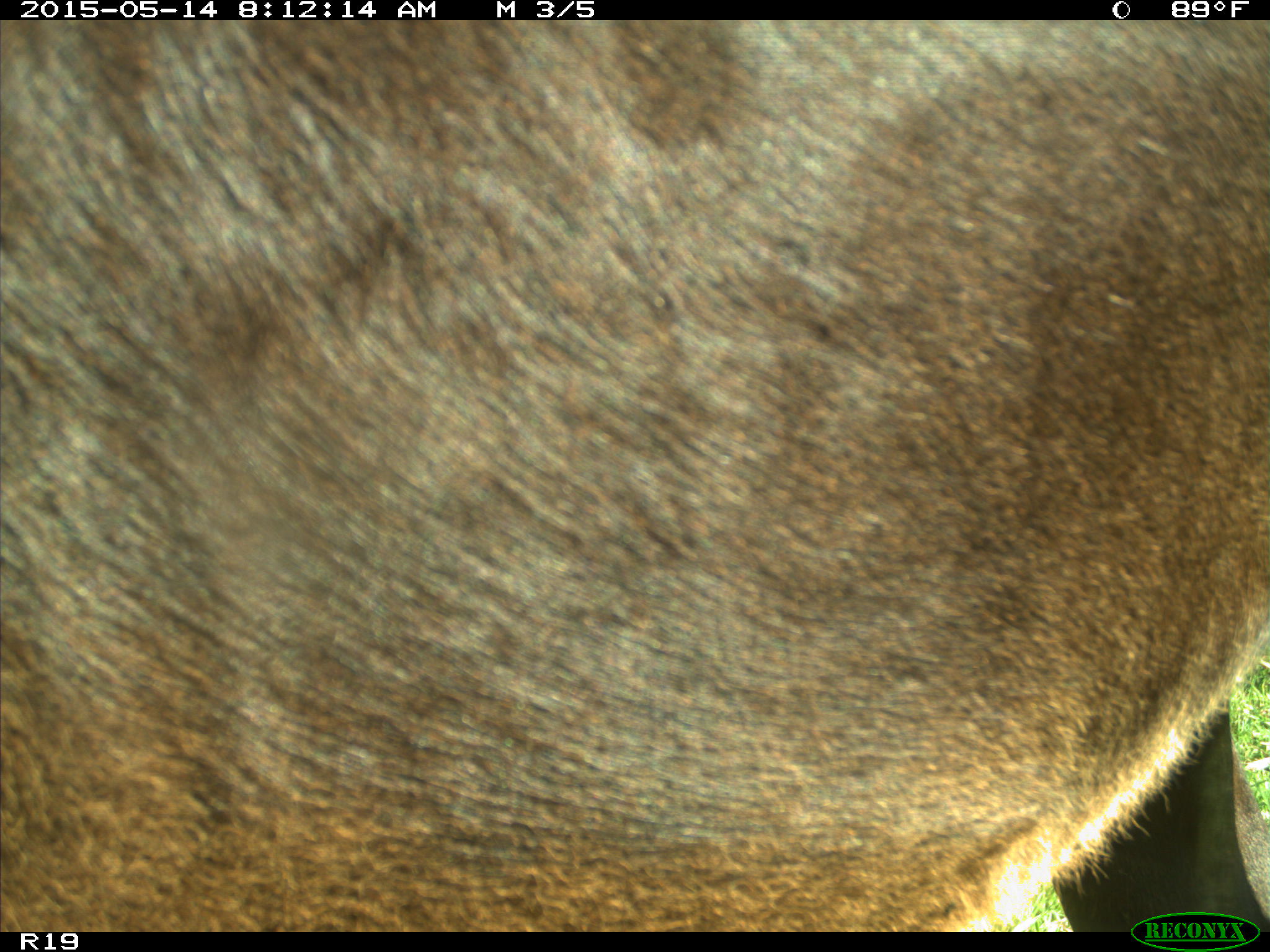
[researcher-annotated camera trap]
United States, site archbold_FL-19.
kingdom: Animalia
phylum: Chordata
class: Mammalia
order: Artiodactyla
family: Bovidae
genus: Bos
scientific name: Bos taurus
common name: domestic cow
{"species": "Bos taurus (domestic cow)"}